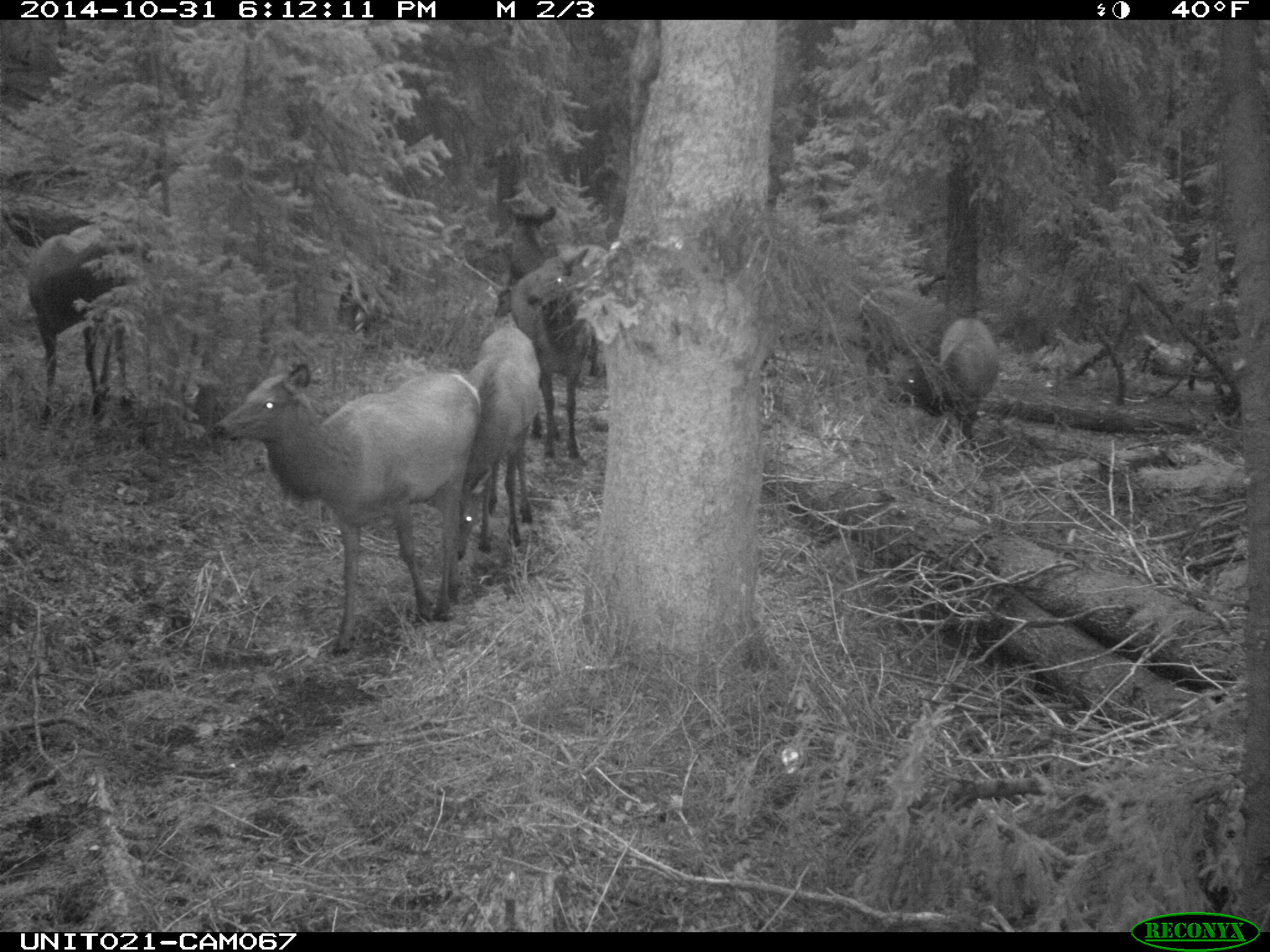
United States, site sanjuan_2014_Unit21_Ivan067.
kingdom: Animalia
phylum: Chordata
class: Mammalia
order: Artiodactyla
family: Cervidae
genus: Cervus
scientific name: Cervus elaphus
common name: red deer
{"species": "Cervus elaphus (red deer)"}